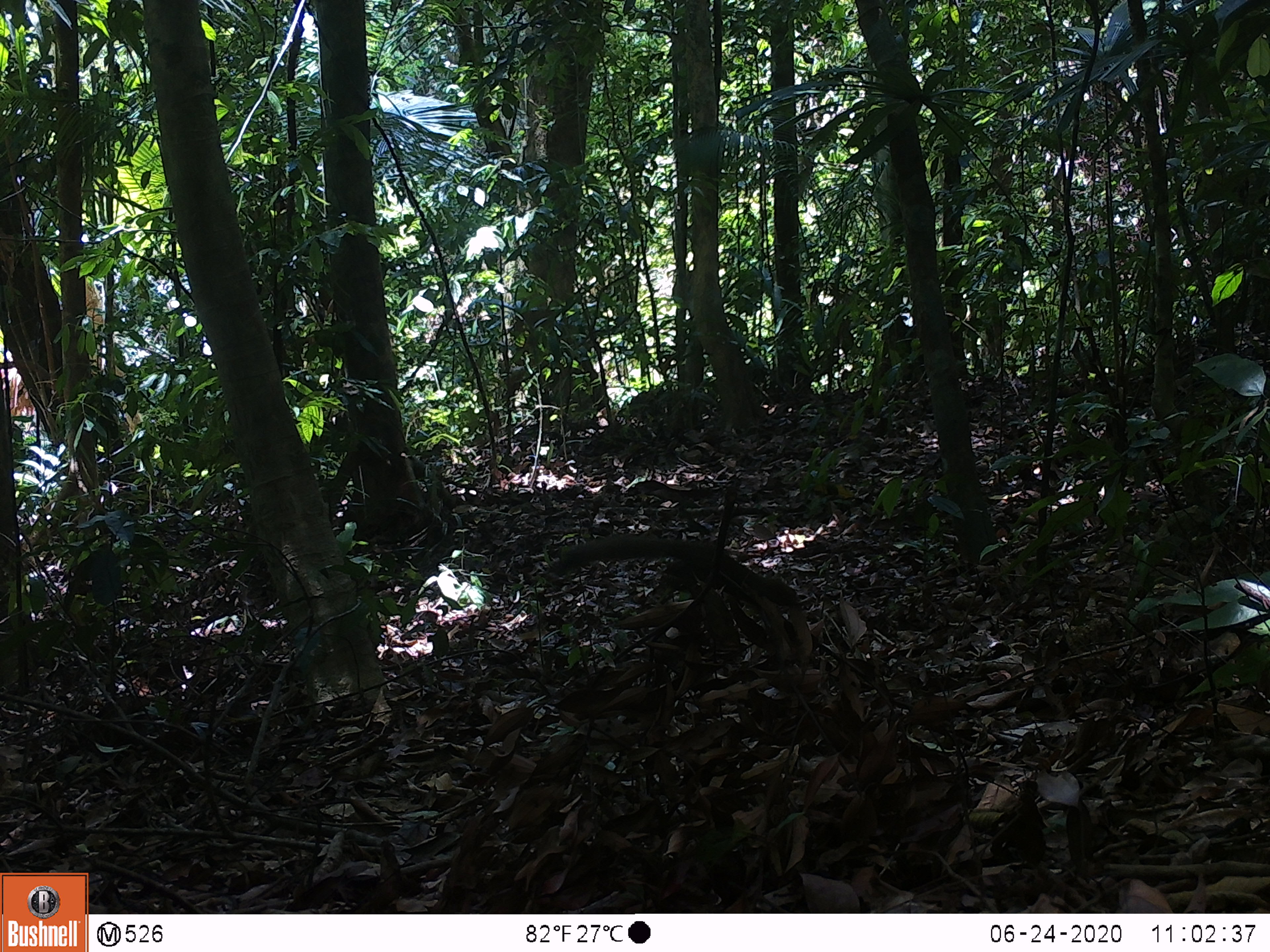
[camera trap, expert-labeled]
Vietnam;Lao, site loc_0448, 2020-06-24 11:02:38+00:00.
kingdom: Animalia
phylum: Chordata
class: Mammalia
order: Rodentia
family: Sciuridae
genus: Callosciurus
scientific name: Callosciurus erythraeus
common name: pallas's squirrel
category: pallass squirrel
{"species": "pallass squirrel (pallas's squirrel) (Callosciurus erythraeus)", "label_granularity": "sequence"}